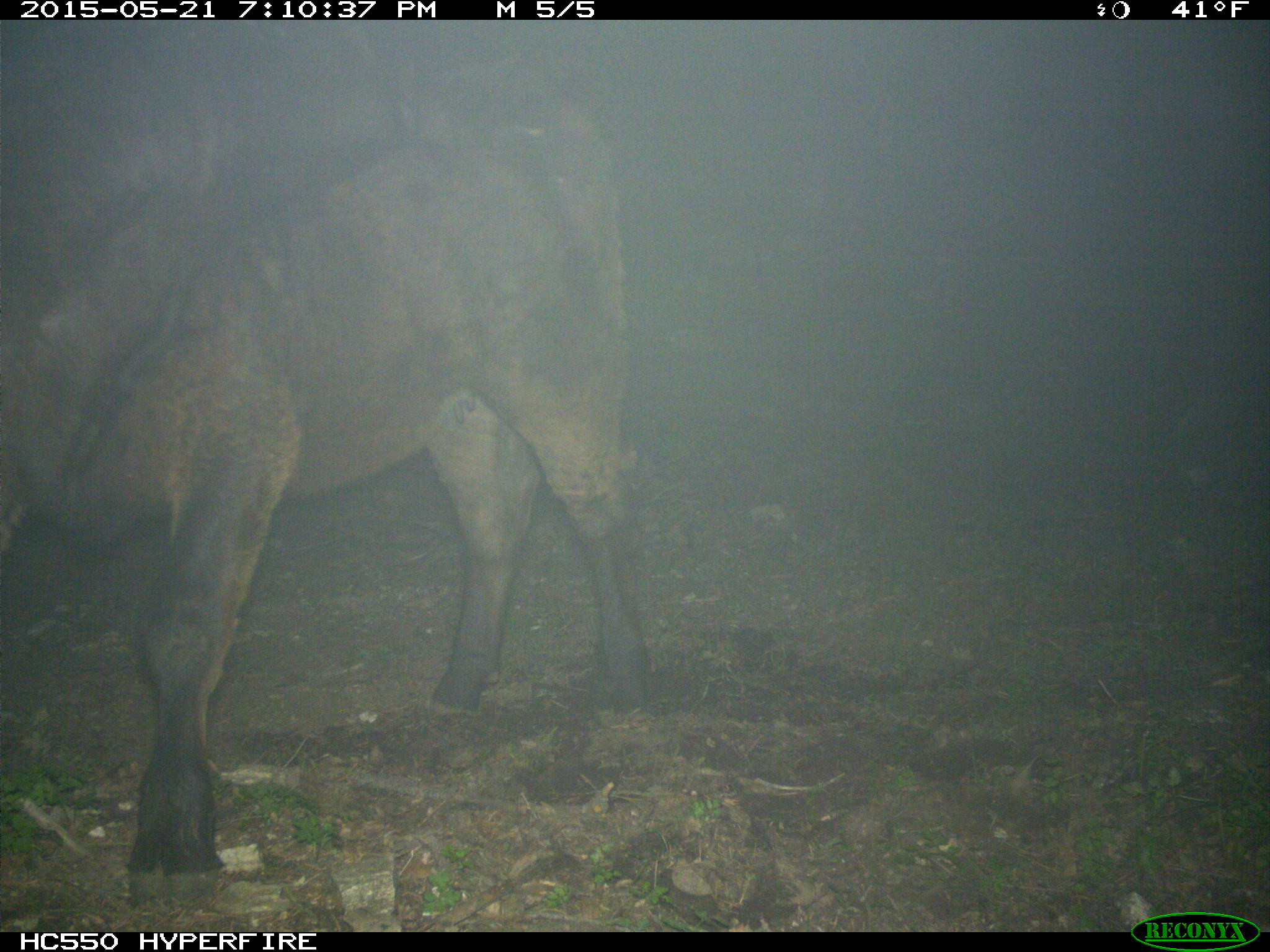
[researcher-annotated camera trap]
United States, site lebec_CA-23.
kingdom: Animalia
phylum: Chordata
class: Mammalia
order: Artiodactyla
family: Bovidae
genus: Bos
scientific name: Bos taurus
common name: domestic cow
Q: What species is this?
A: Bos taurus (domestic cow).